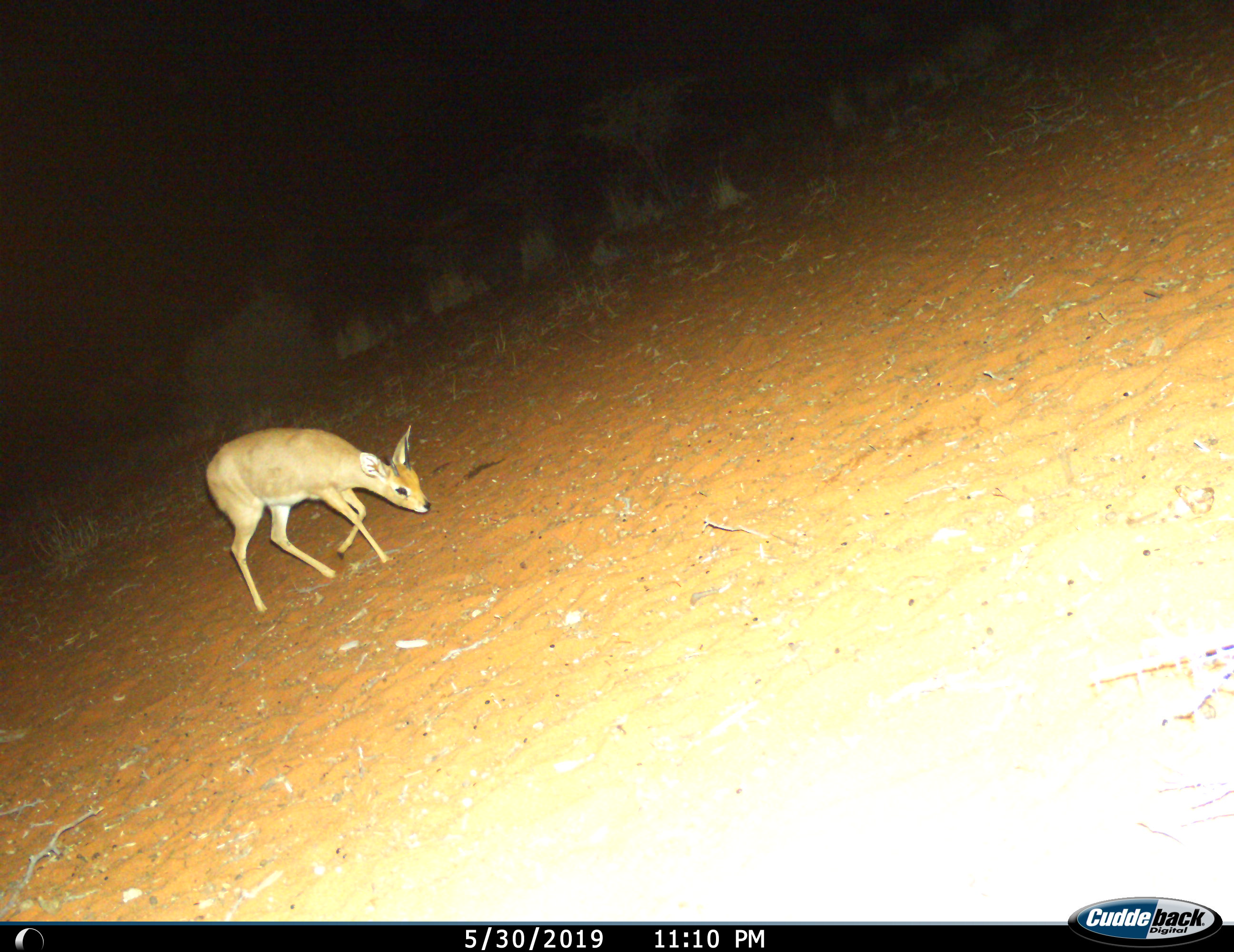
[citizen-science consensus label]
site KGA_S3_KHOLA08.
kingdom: Animalia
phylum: Chordata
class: Mammalia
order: Artiodactyla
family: Bovidae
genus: Raphicerus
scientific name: Raphicerus campestris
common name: steenbok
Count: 1.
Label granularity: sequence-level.